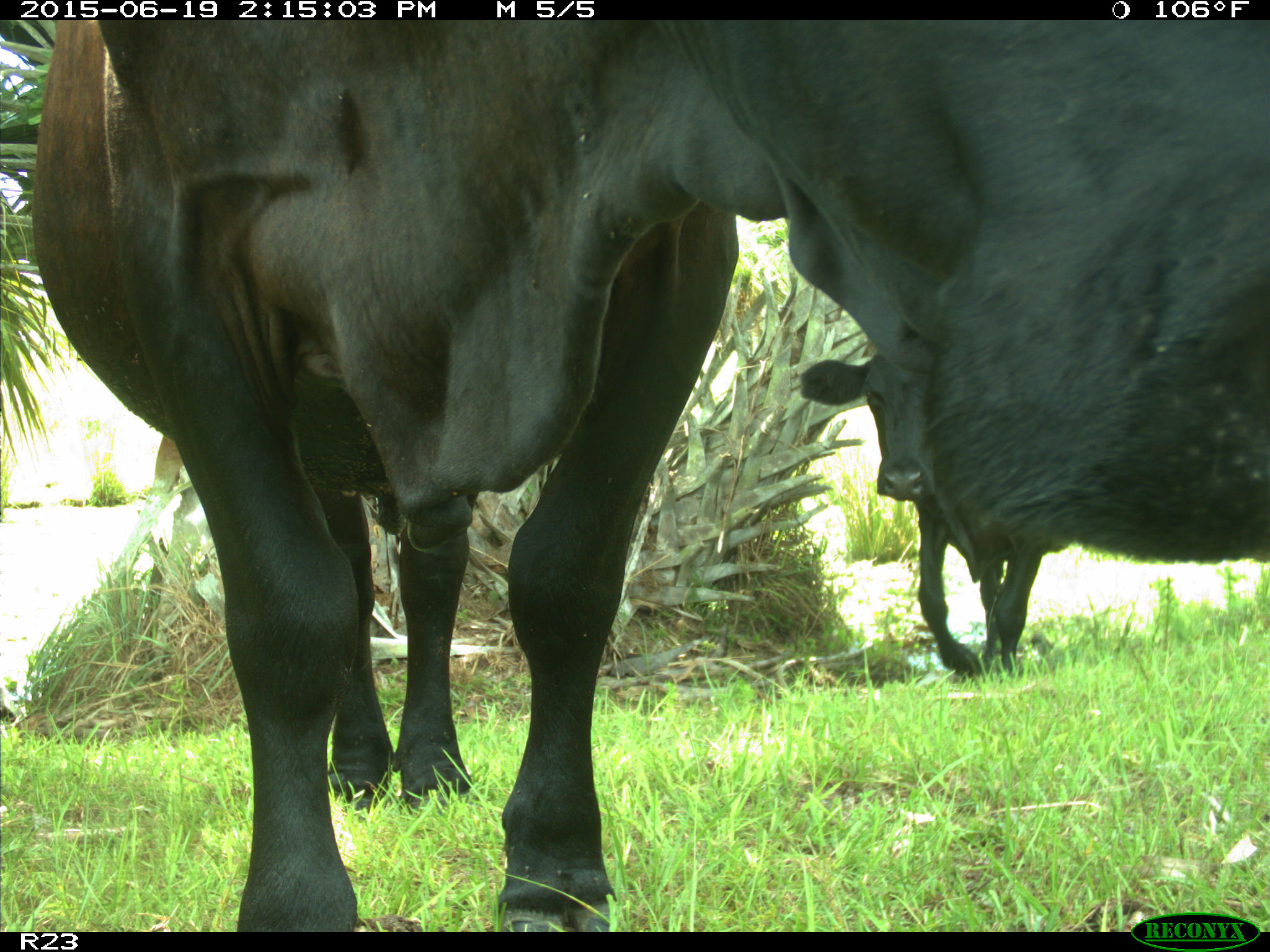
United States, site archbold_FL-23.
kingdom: Animalia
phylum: Chordata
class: Mammalia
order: Artiodactyla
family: Bovidae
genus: Bos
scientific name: Bos taurus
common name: domestic cow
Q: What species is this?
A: Bos taurus (domestic cow).